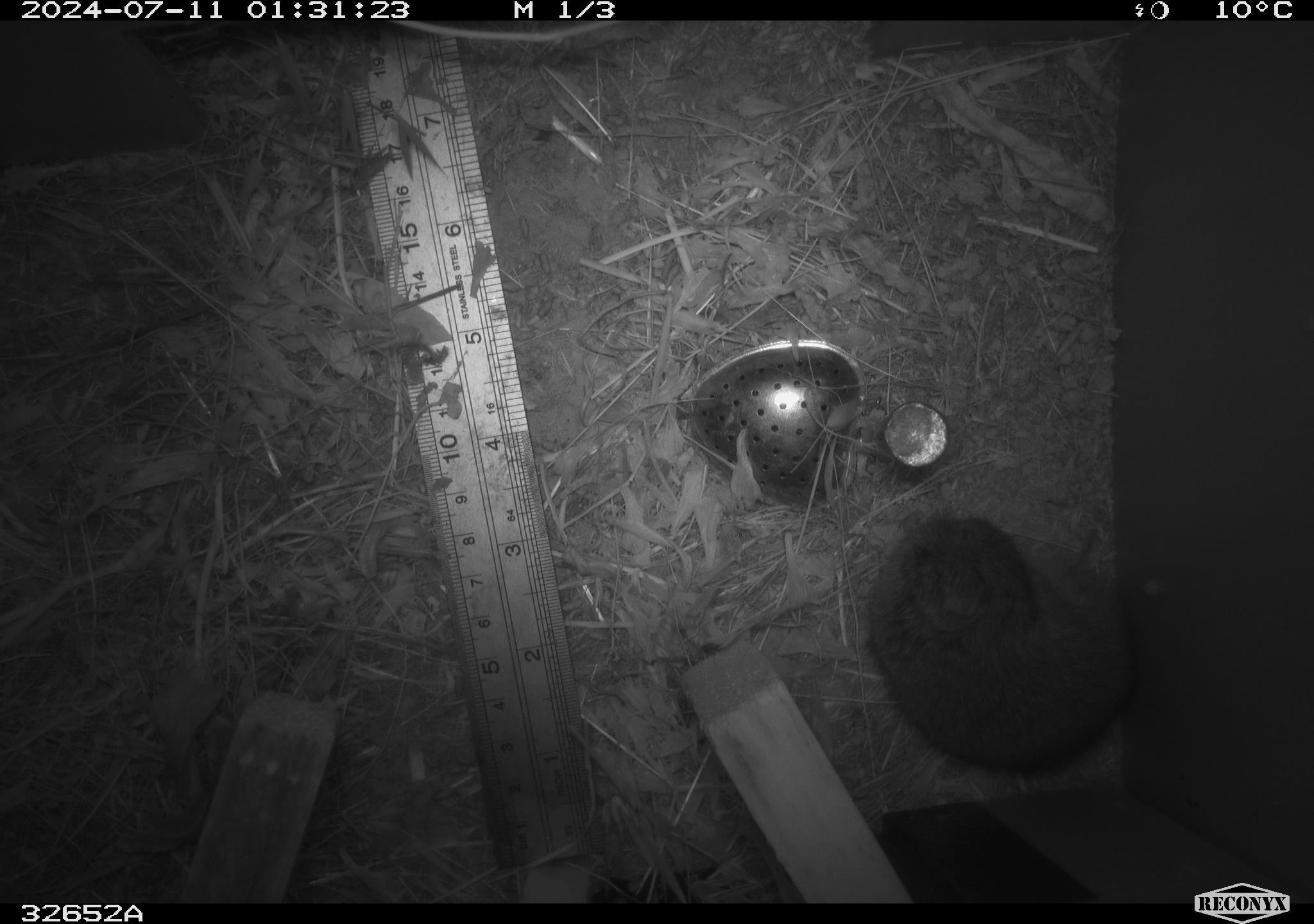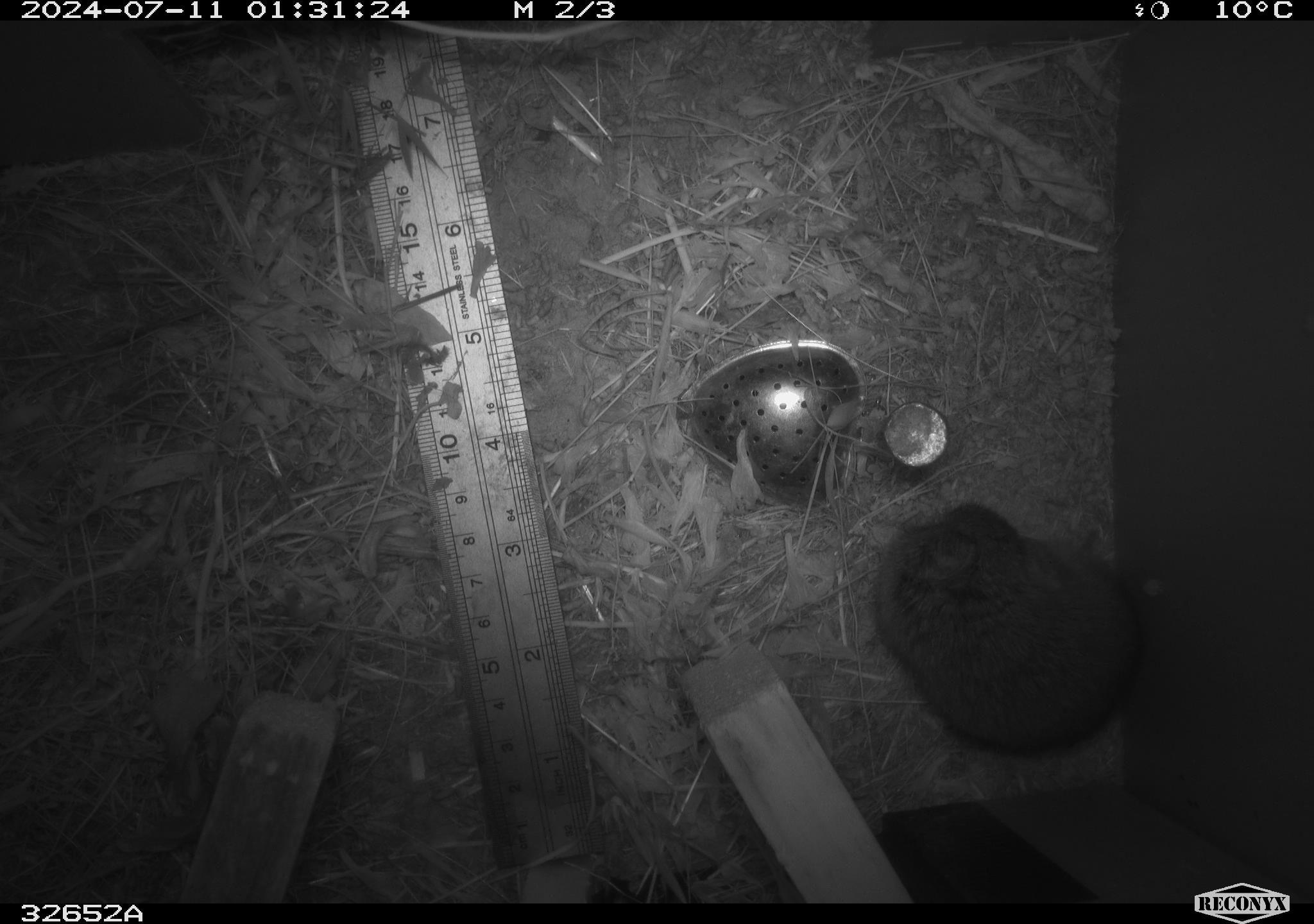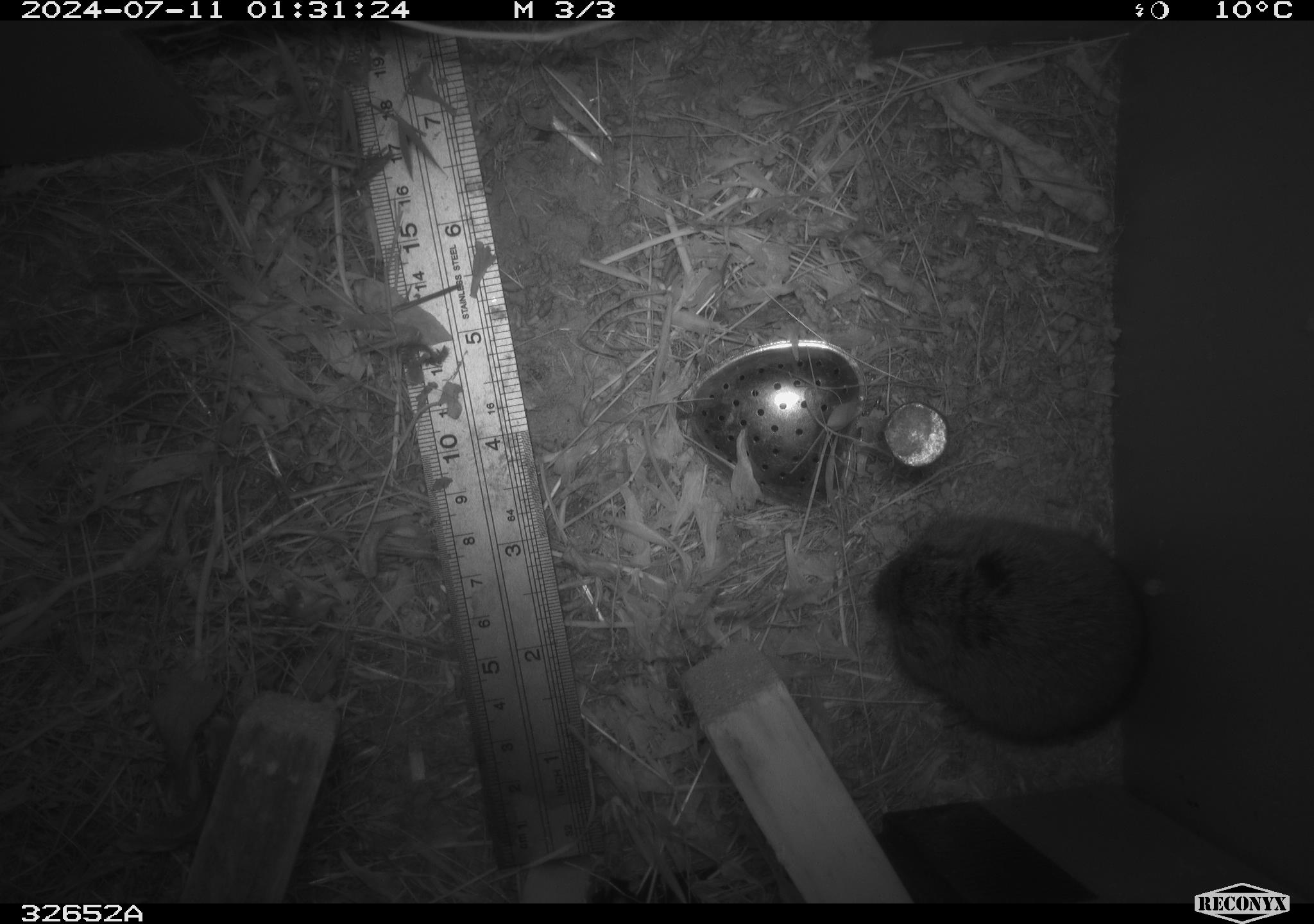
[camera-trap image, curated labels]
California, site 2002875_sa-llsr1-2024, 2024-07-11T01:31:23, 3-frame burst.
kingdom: Animalia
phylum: Chordata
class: Mammalia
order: Rodentia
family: Cricetidae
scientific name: Arvicolinae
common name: voles, lemmings, and muskrats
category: arvicolinae subfamily